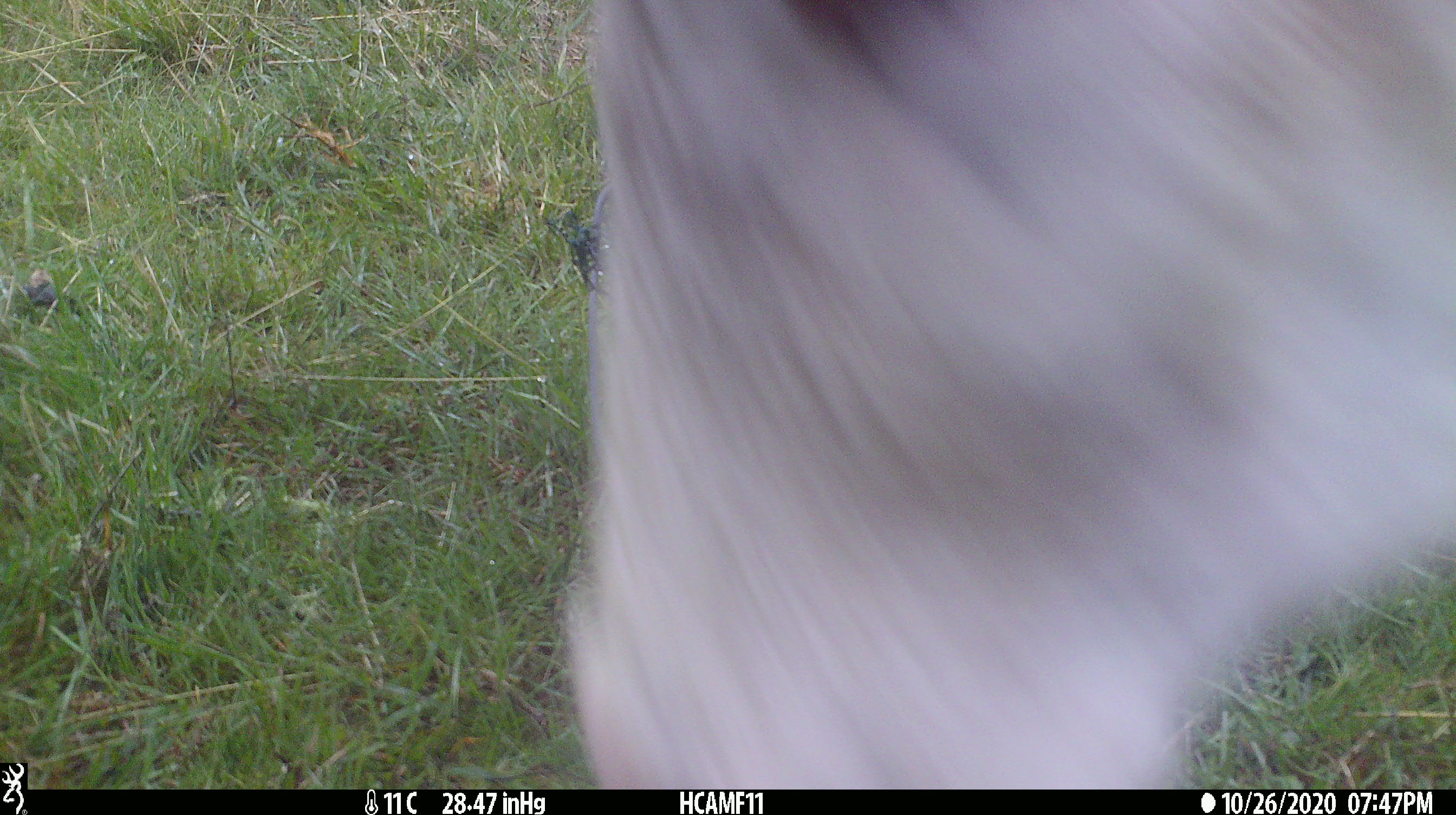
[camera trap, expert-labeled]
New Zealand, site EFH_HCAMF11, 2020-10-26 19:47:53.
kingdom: Animalia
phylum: Chordata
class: Mammalia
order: Artiodactyla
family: Bovidae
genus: Bos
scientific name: Bos taurus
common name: domestic cow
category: cow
Cow (domestic cow) (Bos taurus).